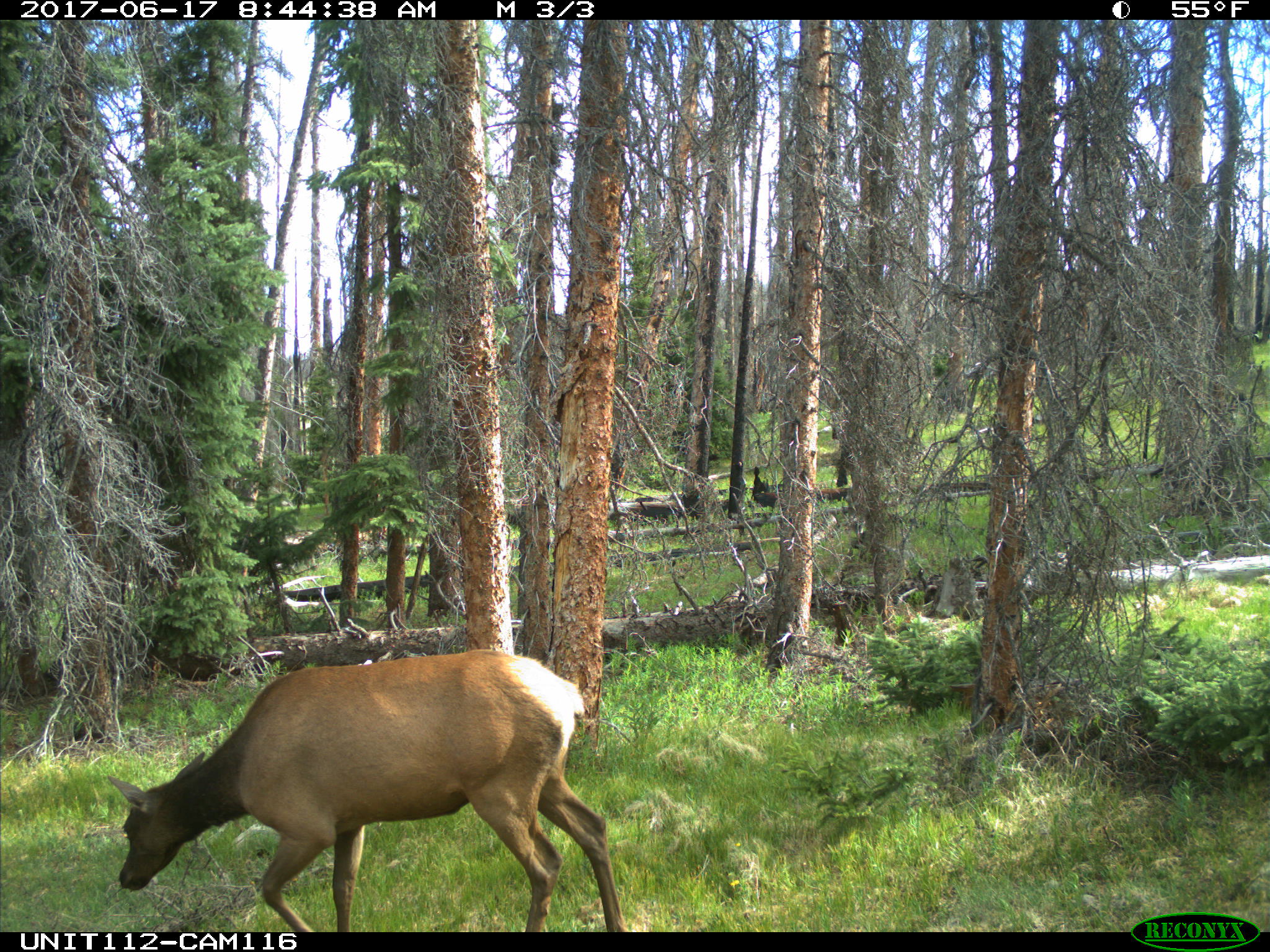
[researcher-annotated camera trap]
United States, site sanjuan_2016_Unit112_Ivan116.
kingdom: Animalia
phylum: Chordata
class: Mammalia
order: Artiodactyla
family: Cervidae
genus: Cervus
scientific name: Cervus elaphus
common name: red deer